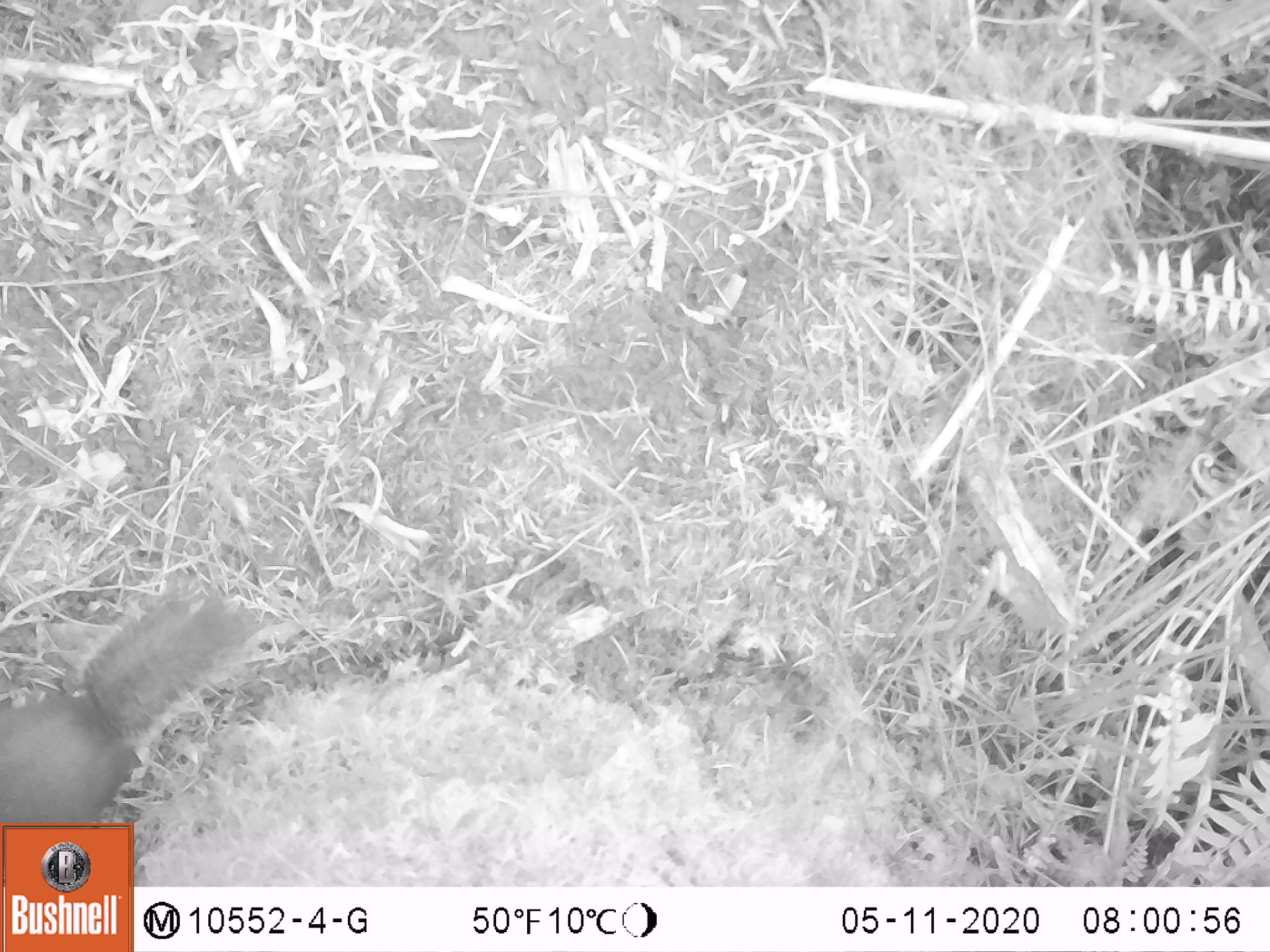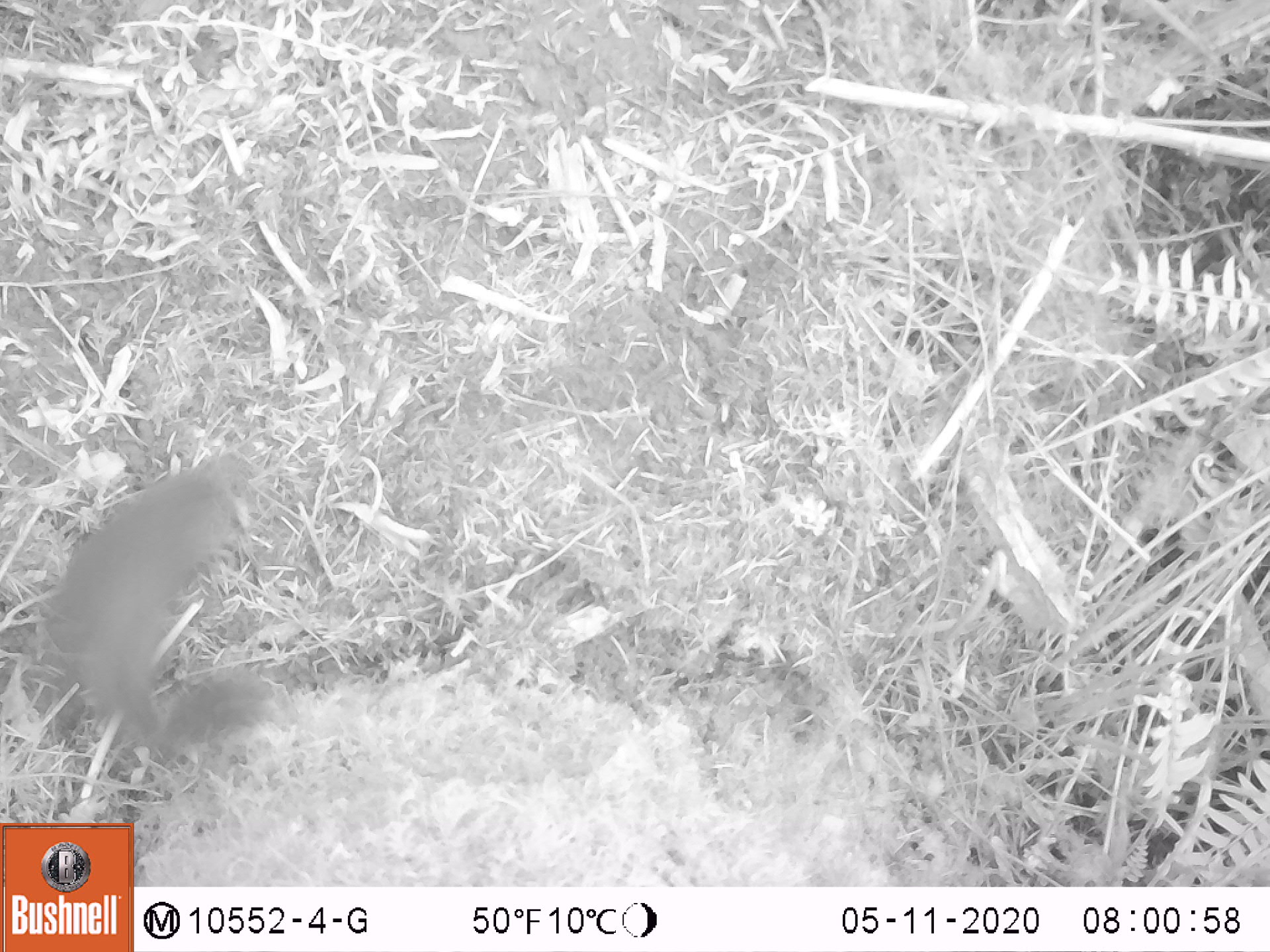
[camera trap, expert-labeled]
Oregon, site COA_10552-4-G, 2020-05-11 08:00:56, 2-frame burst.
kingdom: Animalia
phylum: Chordata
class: Mammalia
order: Rodentia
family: Sciuridae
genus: Tamiasciurus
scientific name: Tamiasciurus douglasii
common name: douglas squirrel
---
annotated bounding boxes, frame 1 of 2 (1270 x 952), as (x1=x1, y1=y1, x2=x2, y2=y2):
douglas squirrel: (x1=3, y1=589, x2=264, y2=818)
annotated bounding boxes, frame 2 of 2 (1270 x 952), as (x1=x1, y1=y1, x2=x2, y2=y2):
douglas squirrel: (x1=40, y1=458, x2=269, y2=759)